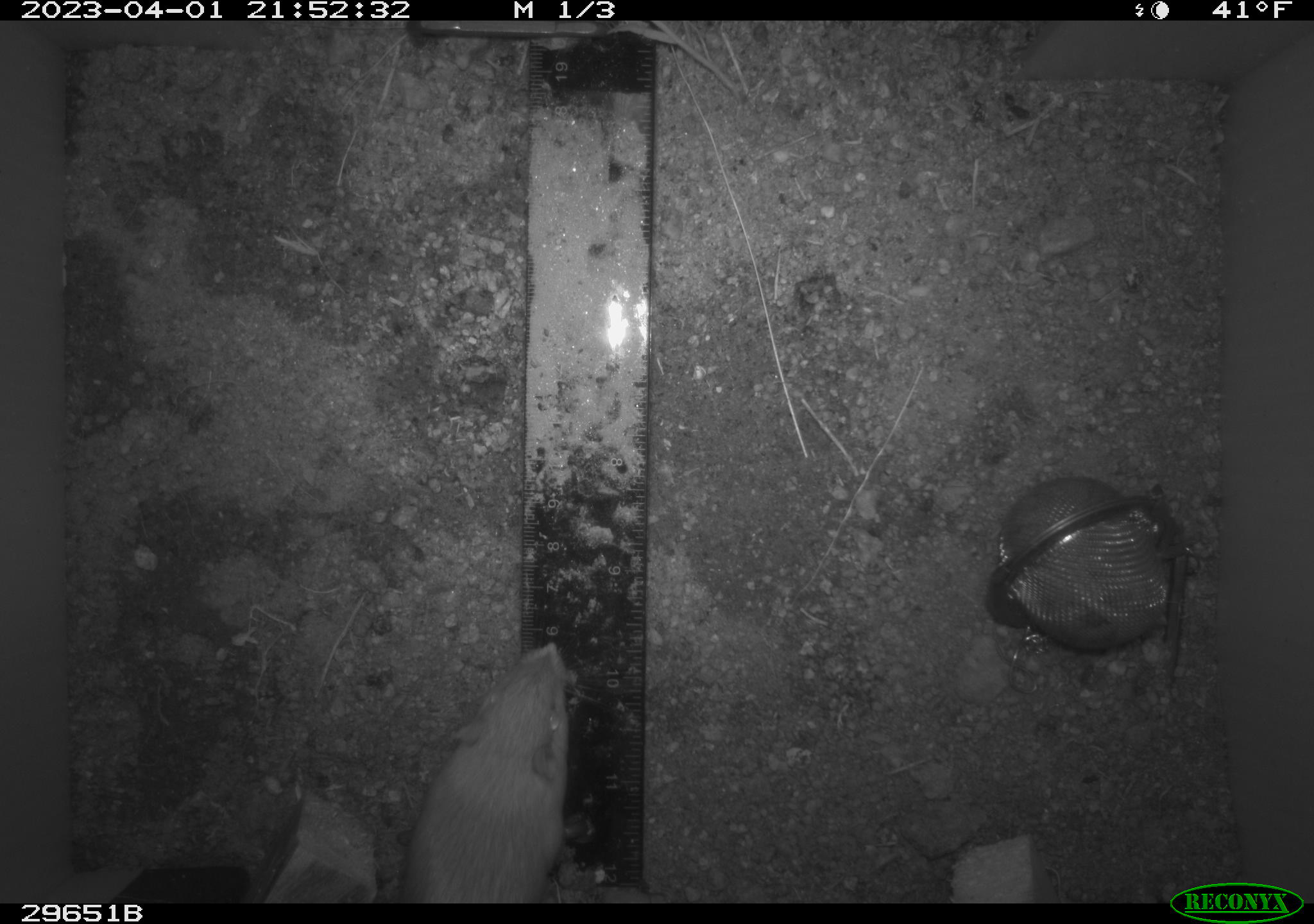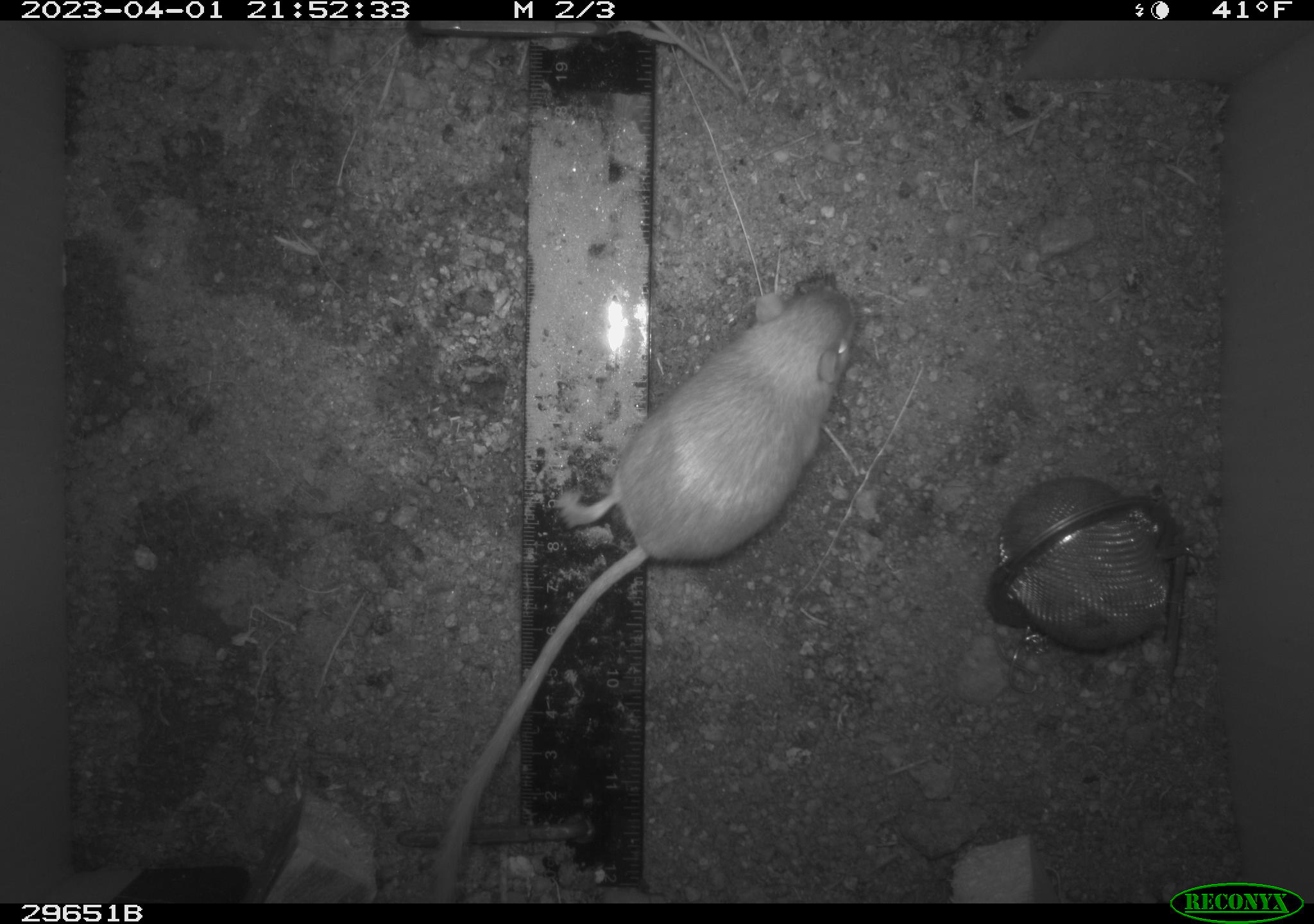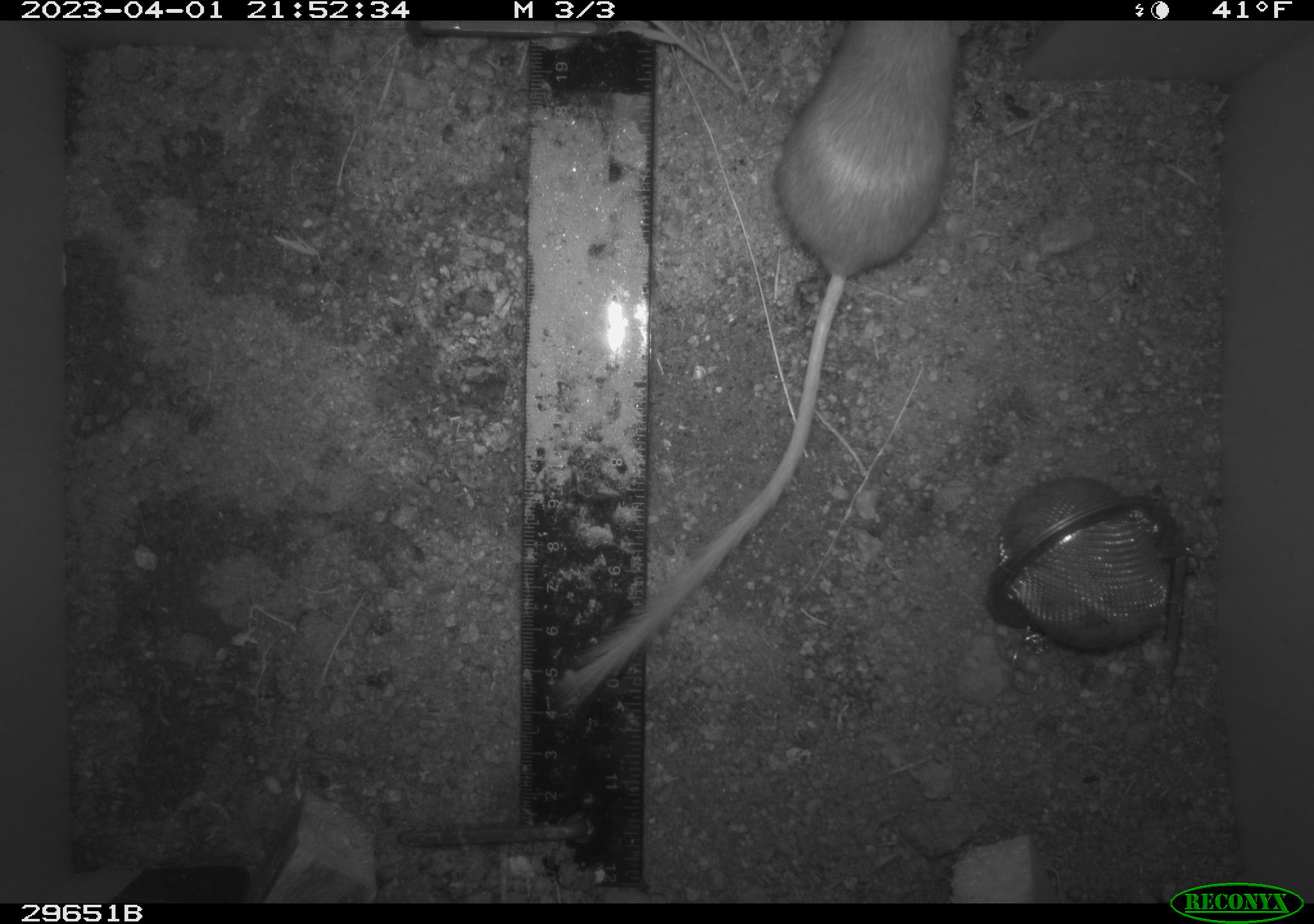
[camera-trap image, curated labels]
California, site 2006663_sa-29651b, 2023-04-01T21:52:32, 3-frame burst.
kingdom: Animalia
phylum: Chordata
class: Mammalia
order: Rodentia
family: Cricetidae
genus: Peromyscus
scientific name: Peromyscus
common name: deer mice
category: peromyscus species